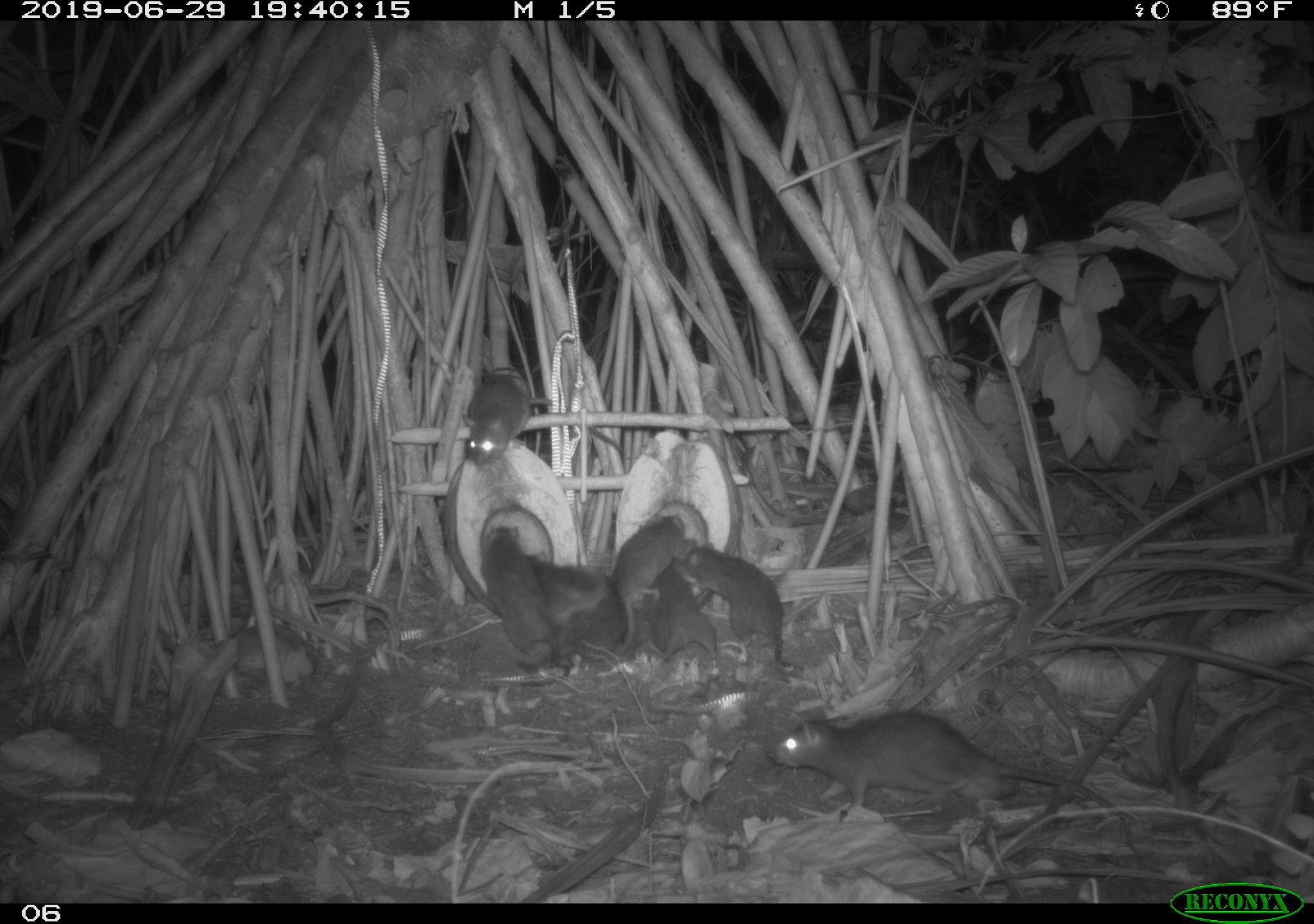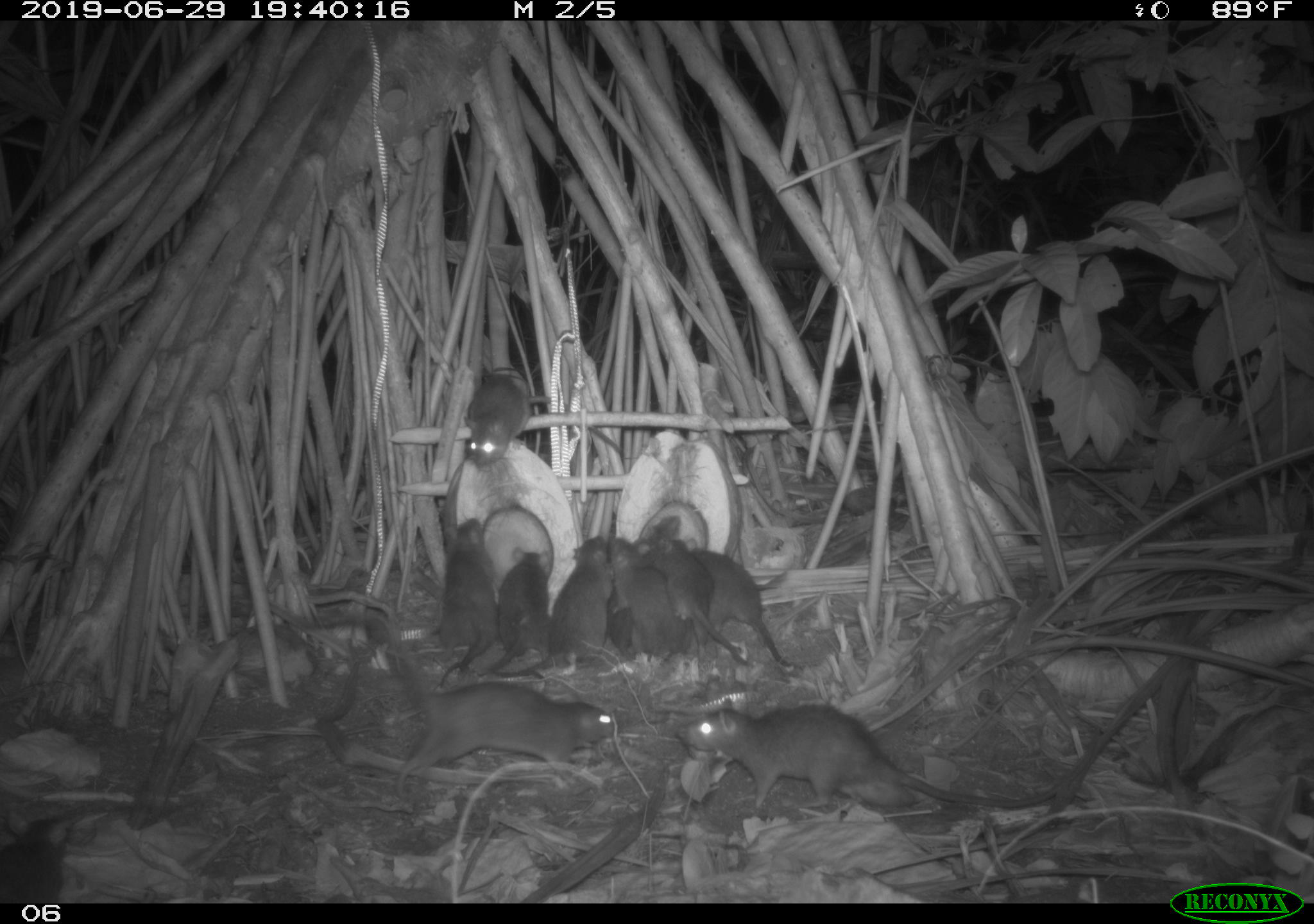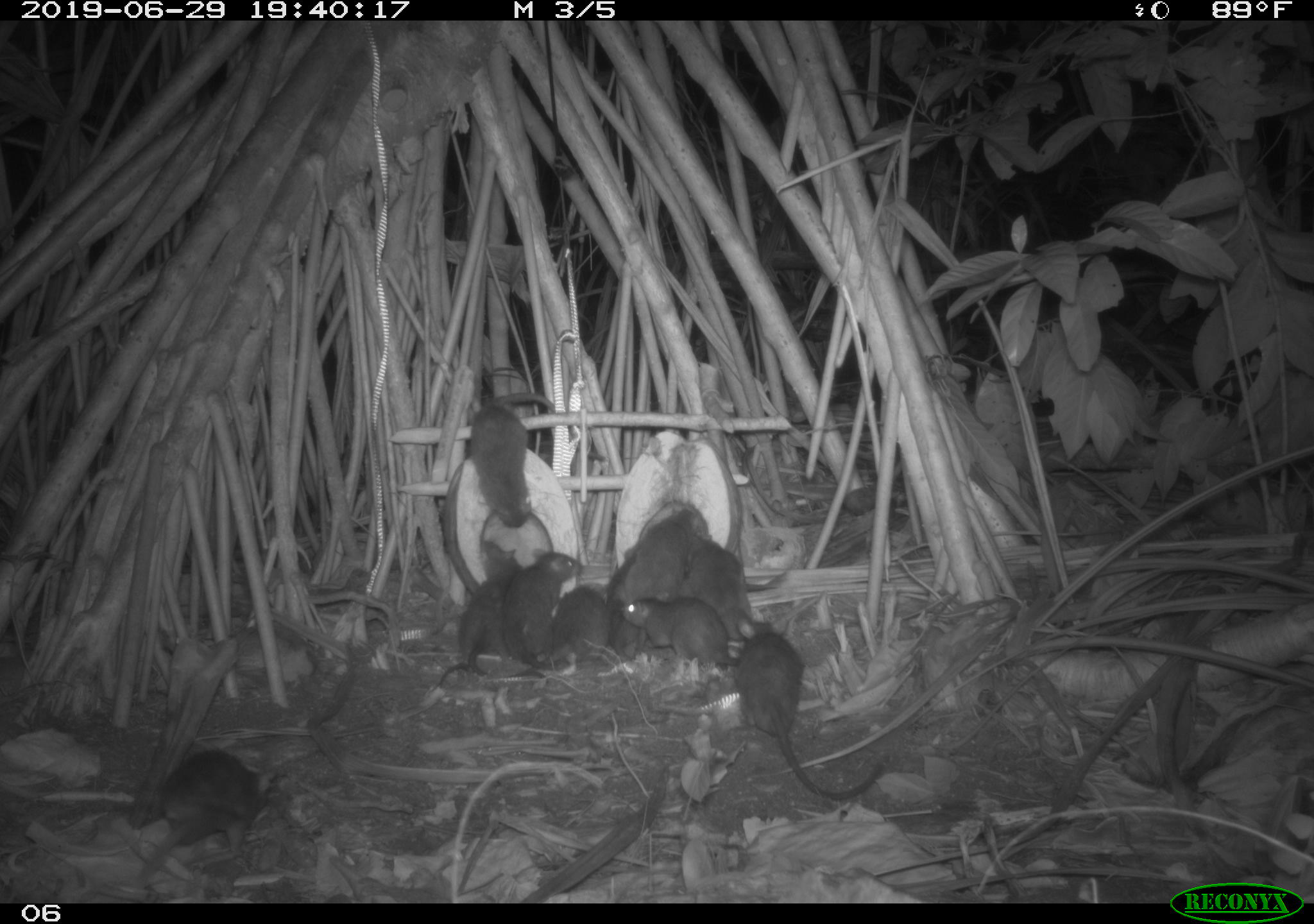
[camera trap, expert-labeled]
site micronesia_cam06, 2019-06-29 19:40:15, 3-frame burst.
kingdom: Animalia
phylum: Chordata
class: Mammalia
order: Rodentia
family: Muridae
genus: Rattus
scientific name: Rattus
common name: rat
Rat (Rattus).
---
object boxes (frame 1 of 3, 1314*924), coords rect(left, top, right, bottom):
rat: rect(765, 699, 1138, 852); rect(460, 365, 626, 474); rect(676, 538, 798, 672); rect(479, 521, 565, 678); rect(606, 511, 688, 653); rect(530, 554, 632, 665); rect(642, 556, 722, 667)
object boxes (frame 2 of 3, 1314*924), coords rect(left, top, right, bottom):
rat: rect(318, 606, 622, 789); rect(676, 696, 1066, 822); rect(489, 529, 622, 683); rect(459, 371, 631, 468); rect(689, 542, 796, 669); rect(610, 511, 686, 661); rect(431, 512, 492, 692); rect(477, 540, 554, 676); rect(660, 539, 740, 655); rect(610, 537, 682, 663); rect(3, 820, 82, 902)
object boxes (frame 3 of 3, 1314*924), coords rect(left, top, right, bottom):
rat: rect(733, 615, 889, 805); rect(132, 740, 279, 891); rect(431, 537, 521, 693); rect(466, 389, 561, 534); rect(502, 546, 585, 682); rect(524, 581, 632, 680); rect(685, 520, 776, 637); rect(622, 592, 743, 667); rect(615, 502, 704, 603); rect(606, 544, 644, 651)